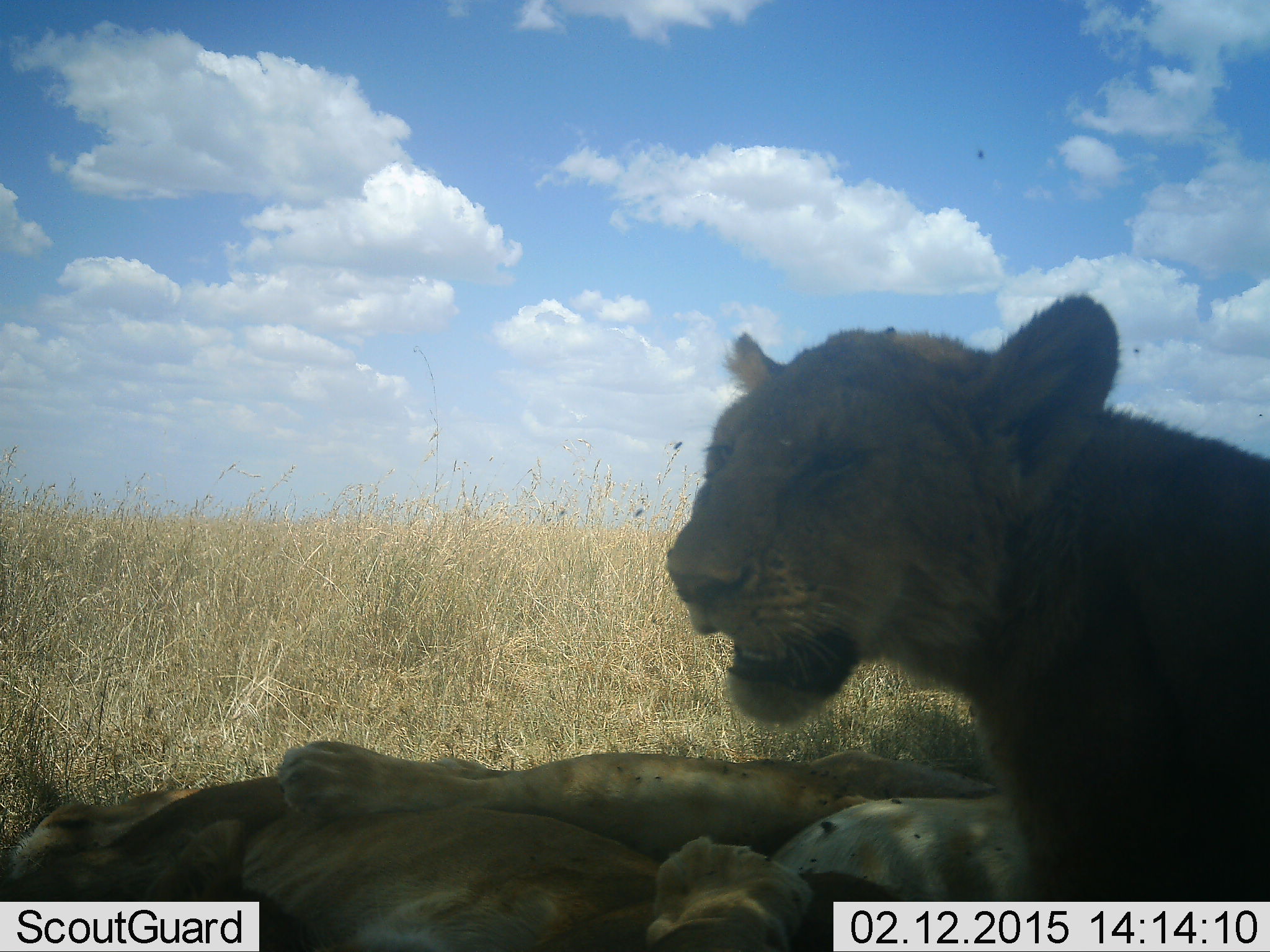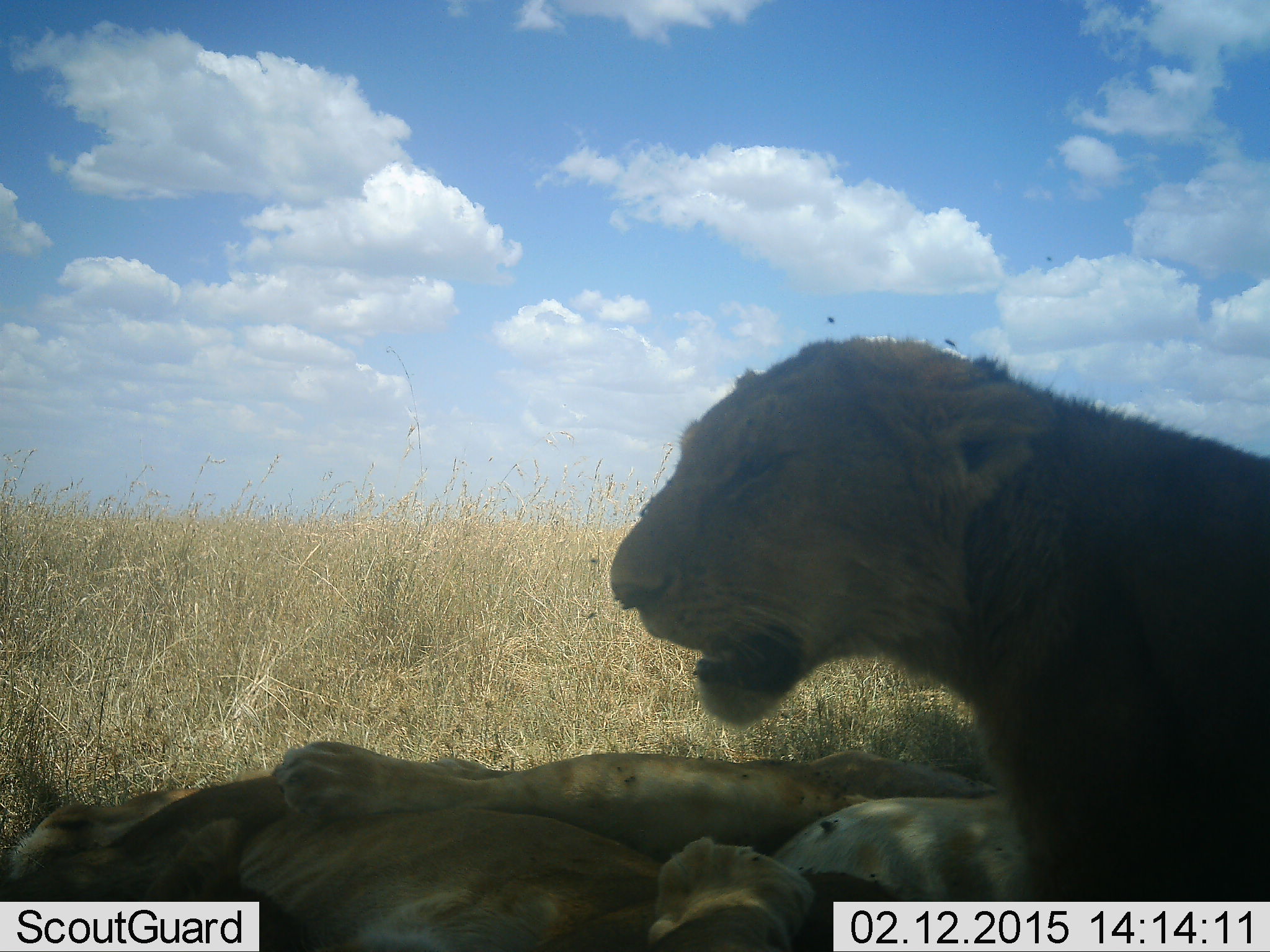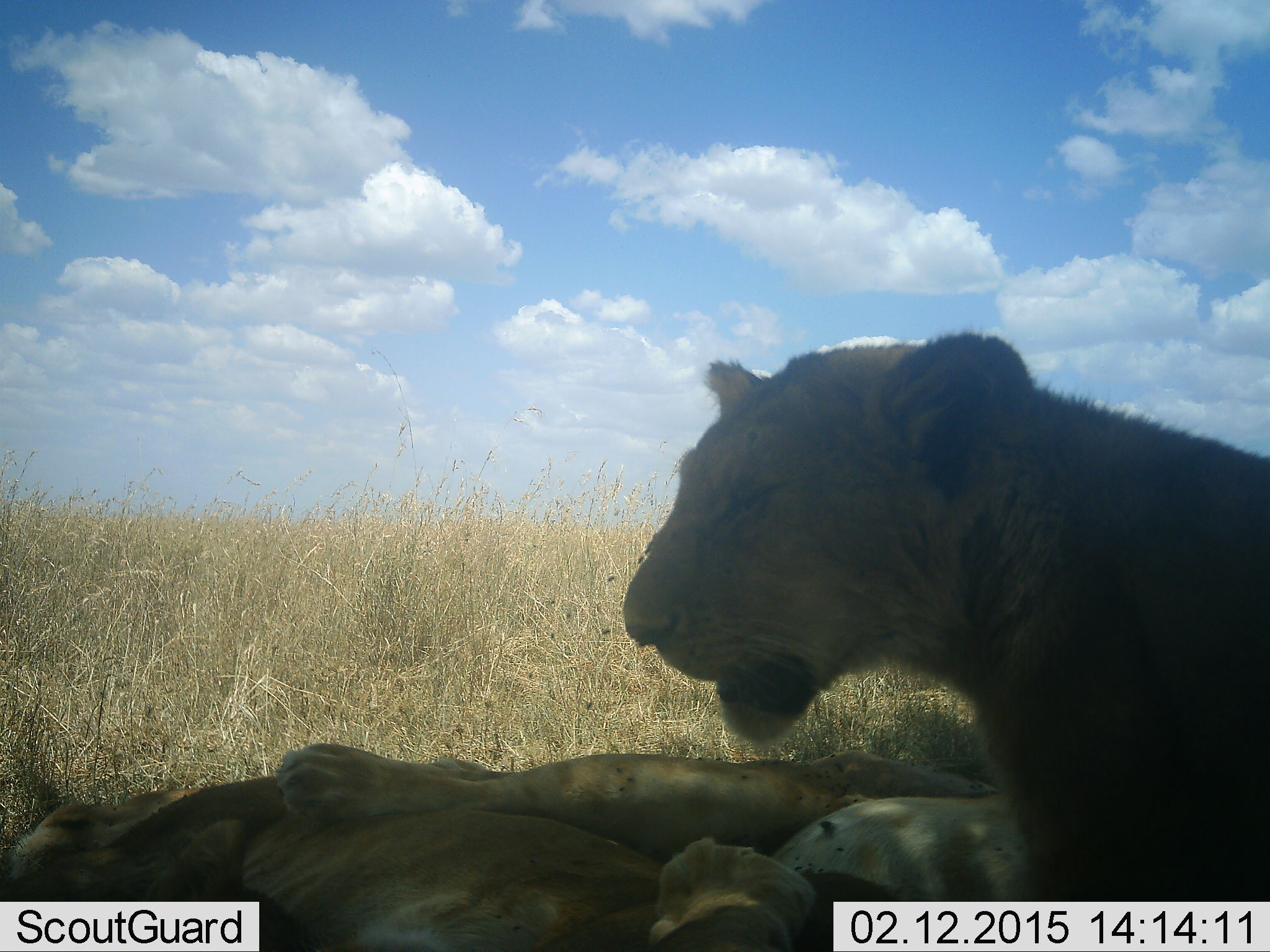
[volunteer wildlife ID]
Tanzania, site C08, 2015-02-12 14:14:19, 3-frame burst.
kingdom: Animalia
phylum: Chordata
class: Mammalia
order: Carnivora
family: Felidae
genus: Panthera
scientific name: Panthera leo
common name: lion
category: lionfemale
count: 3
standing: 8%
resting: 100%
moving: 8%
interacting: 0%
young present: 0%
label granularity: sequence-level